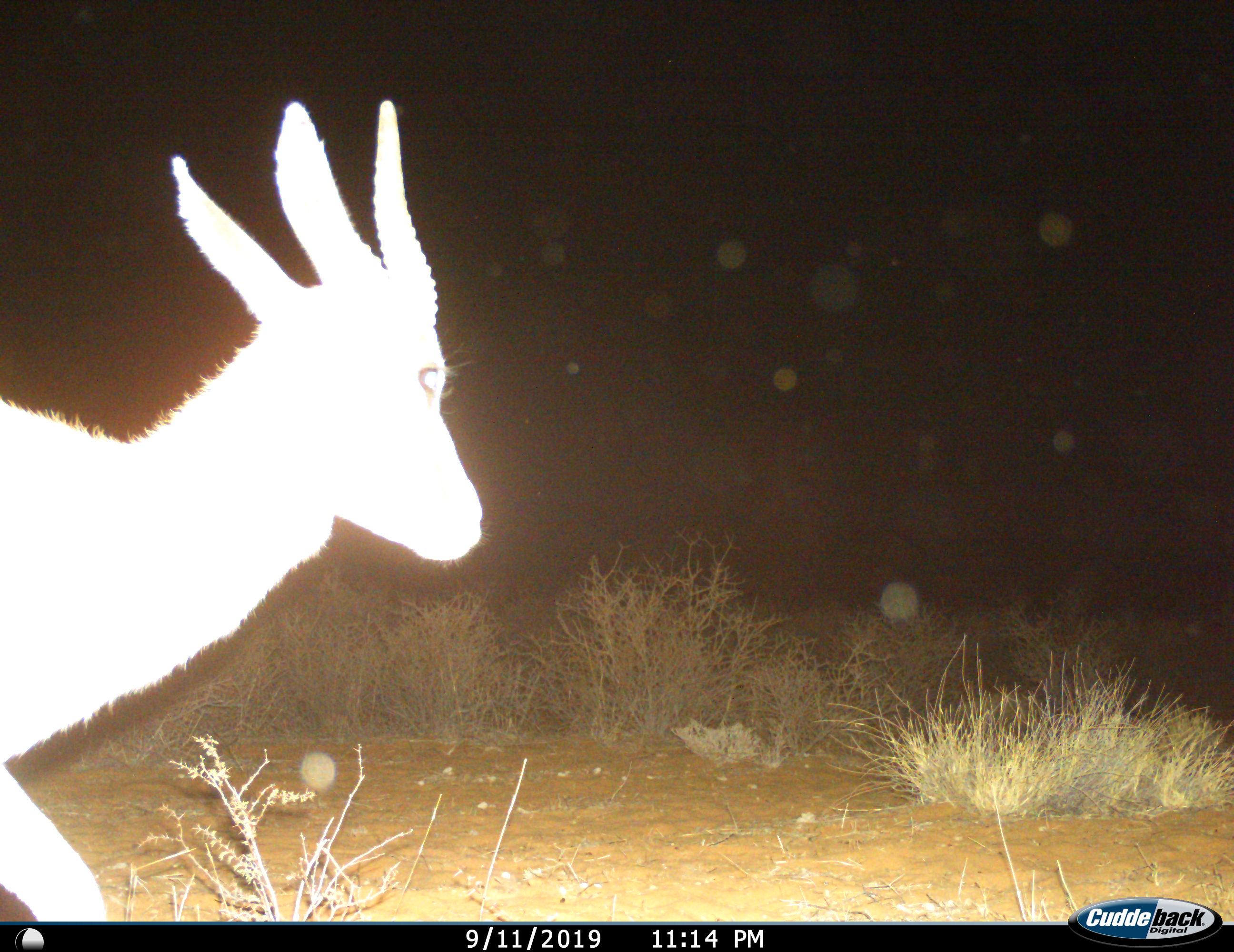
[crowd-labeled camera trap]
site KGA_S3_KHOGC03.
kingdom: Animalia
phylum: Chordata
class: Mammalia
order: Artiodactyla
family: Bovidae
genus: Antidorcas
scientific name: Antidorcas marsupialis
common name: springbok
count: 1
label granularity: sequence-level